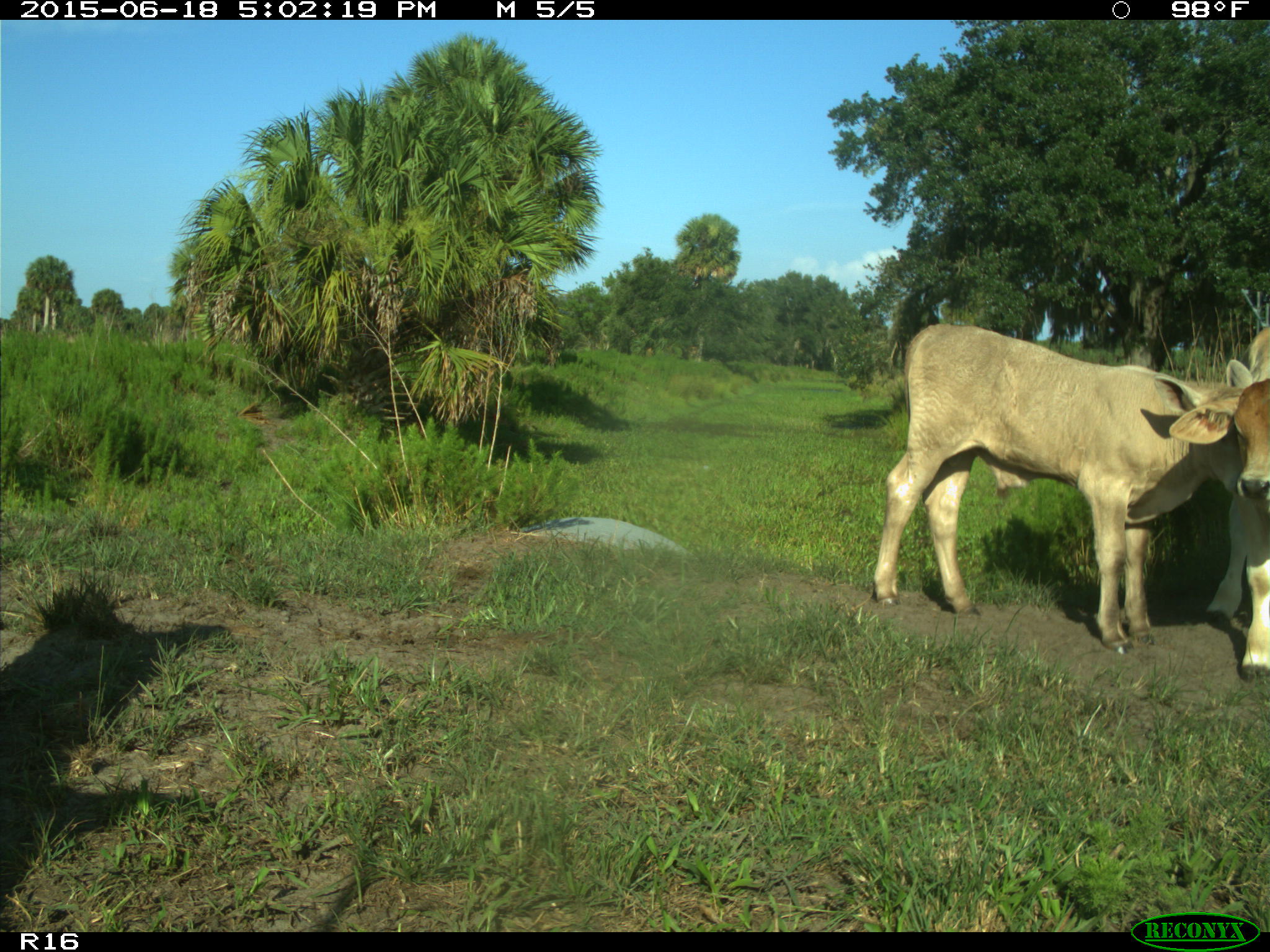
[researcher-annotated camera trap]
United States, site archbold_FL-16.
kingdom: Animalia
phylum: Chordata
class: Mammalia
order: Artiodactyla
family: Bovidae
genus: Bos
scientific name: Bos taurus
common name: domestic cow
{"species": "Bos taurus (domestic cow)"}